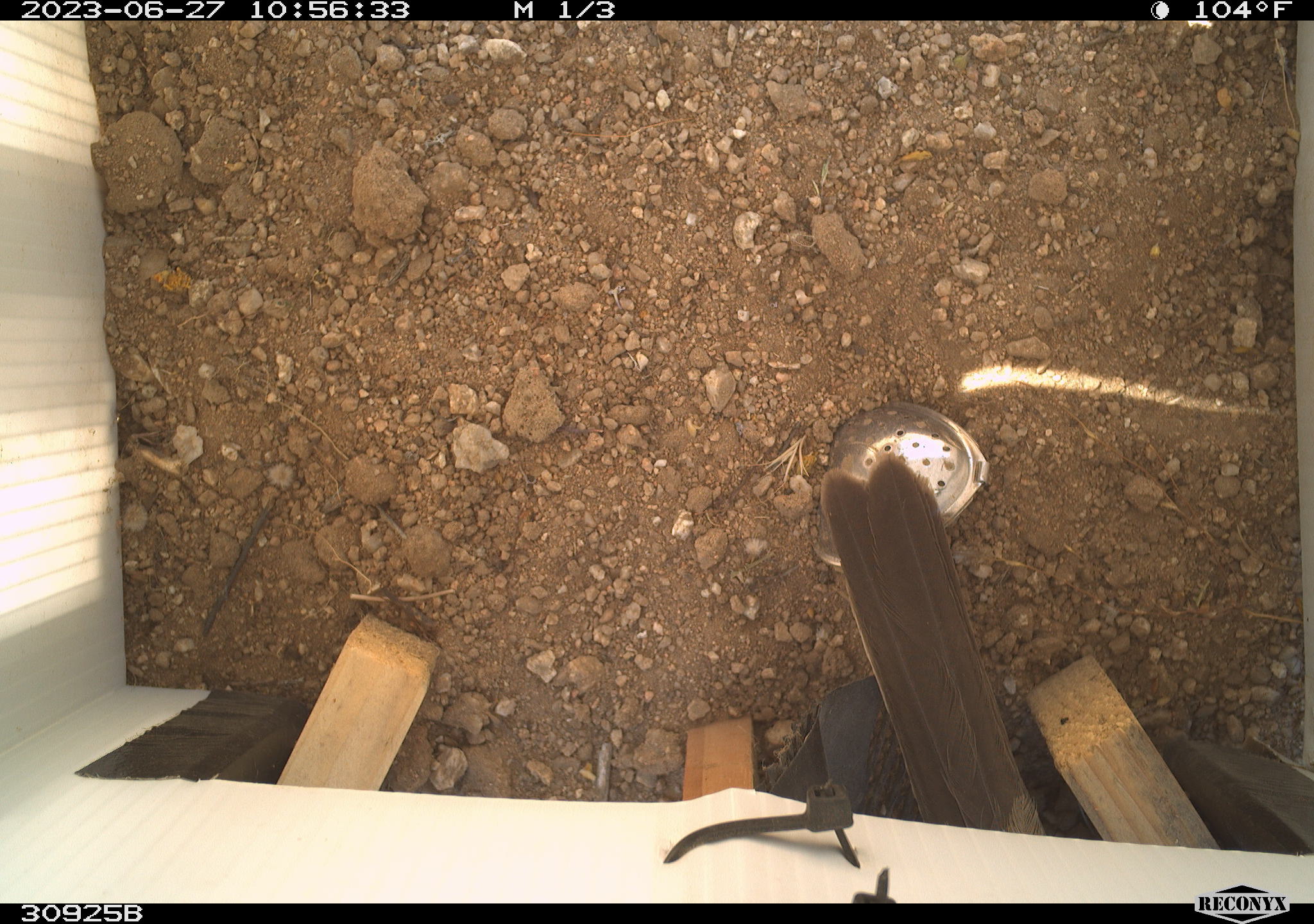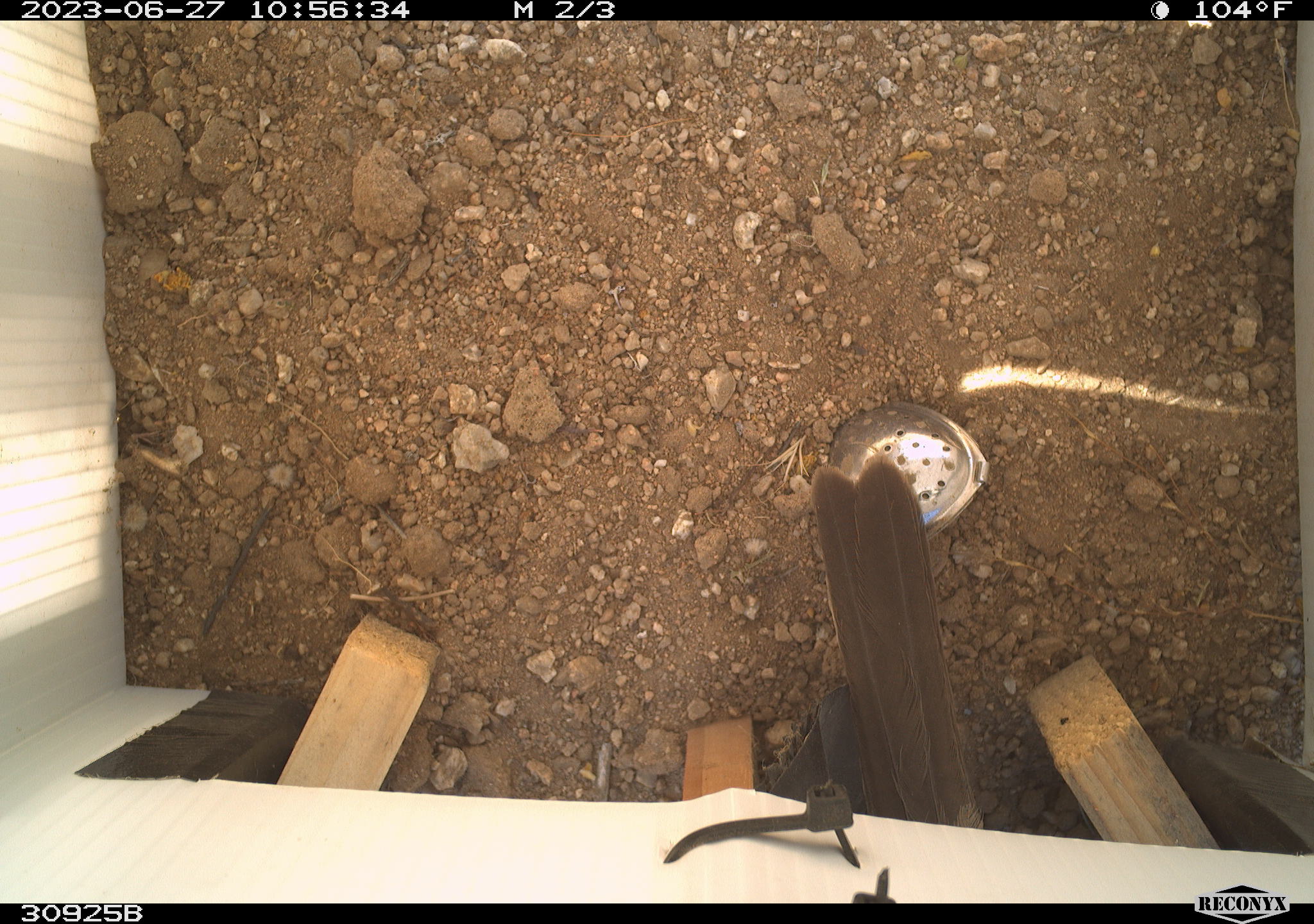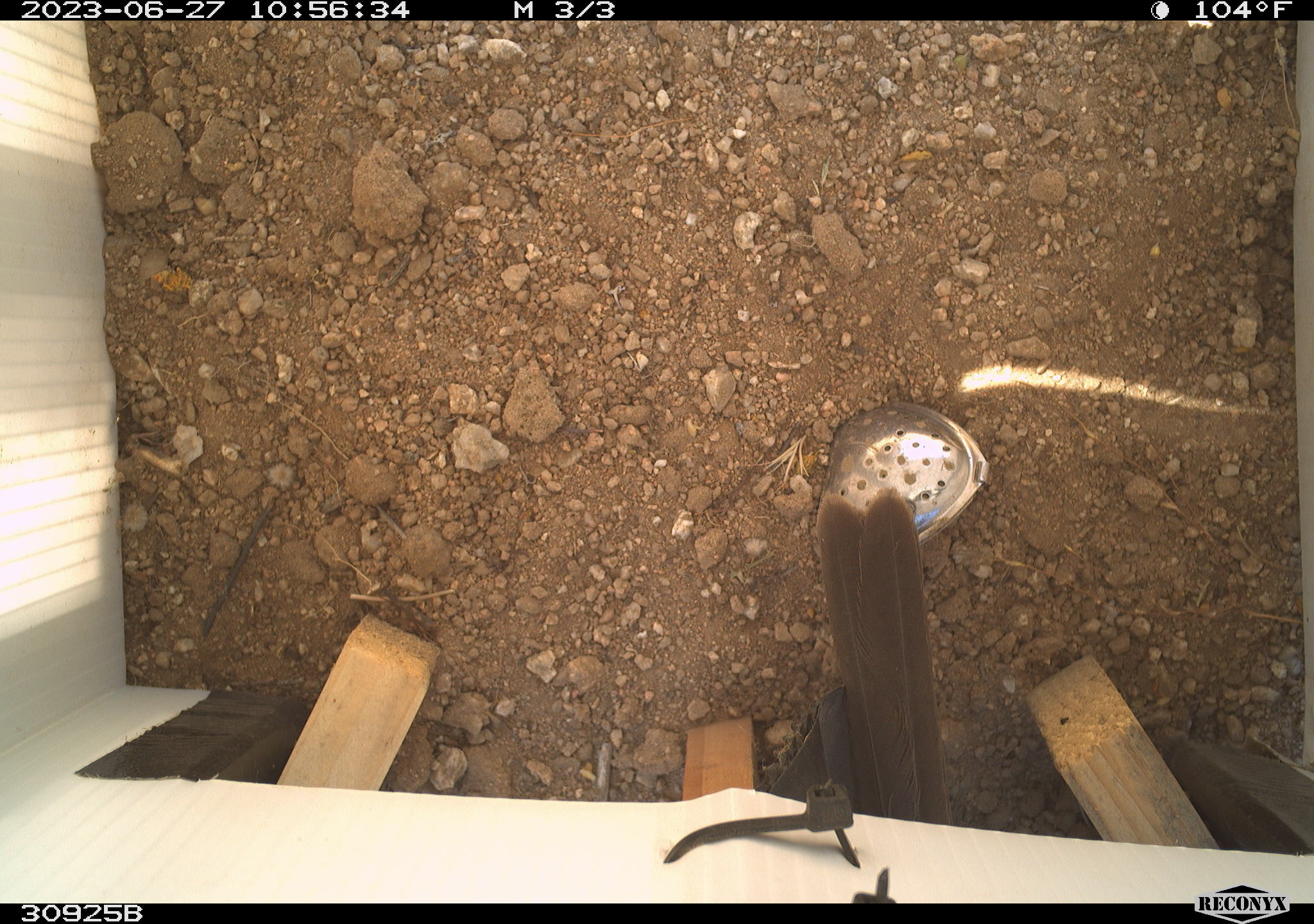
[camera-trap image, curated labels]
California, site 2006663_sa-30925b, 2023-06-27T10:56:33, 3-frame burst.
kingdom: Animalia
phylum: Chordata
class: Aves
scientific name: Aves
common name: bird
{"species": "bird (Aves)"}